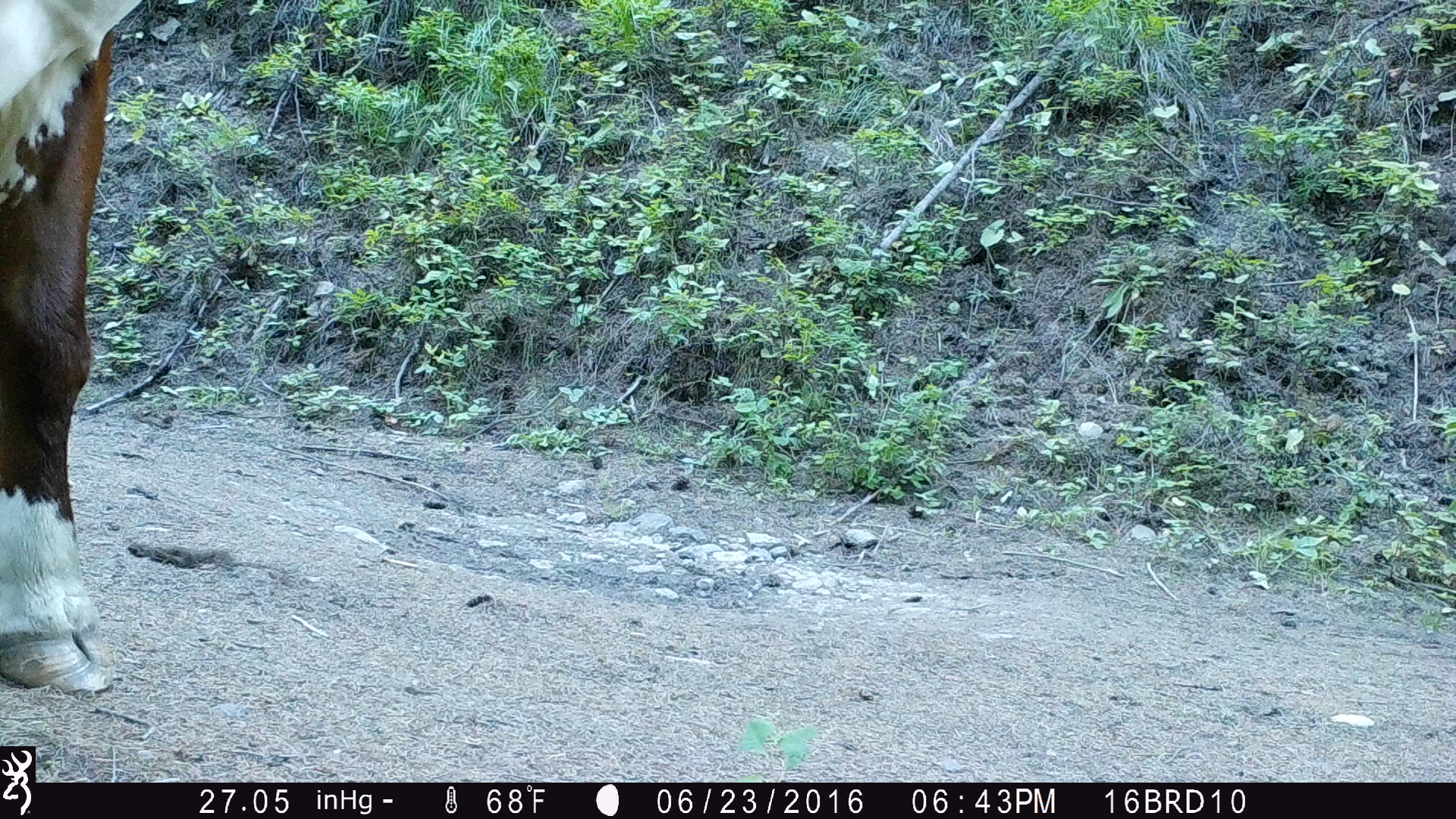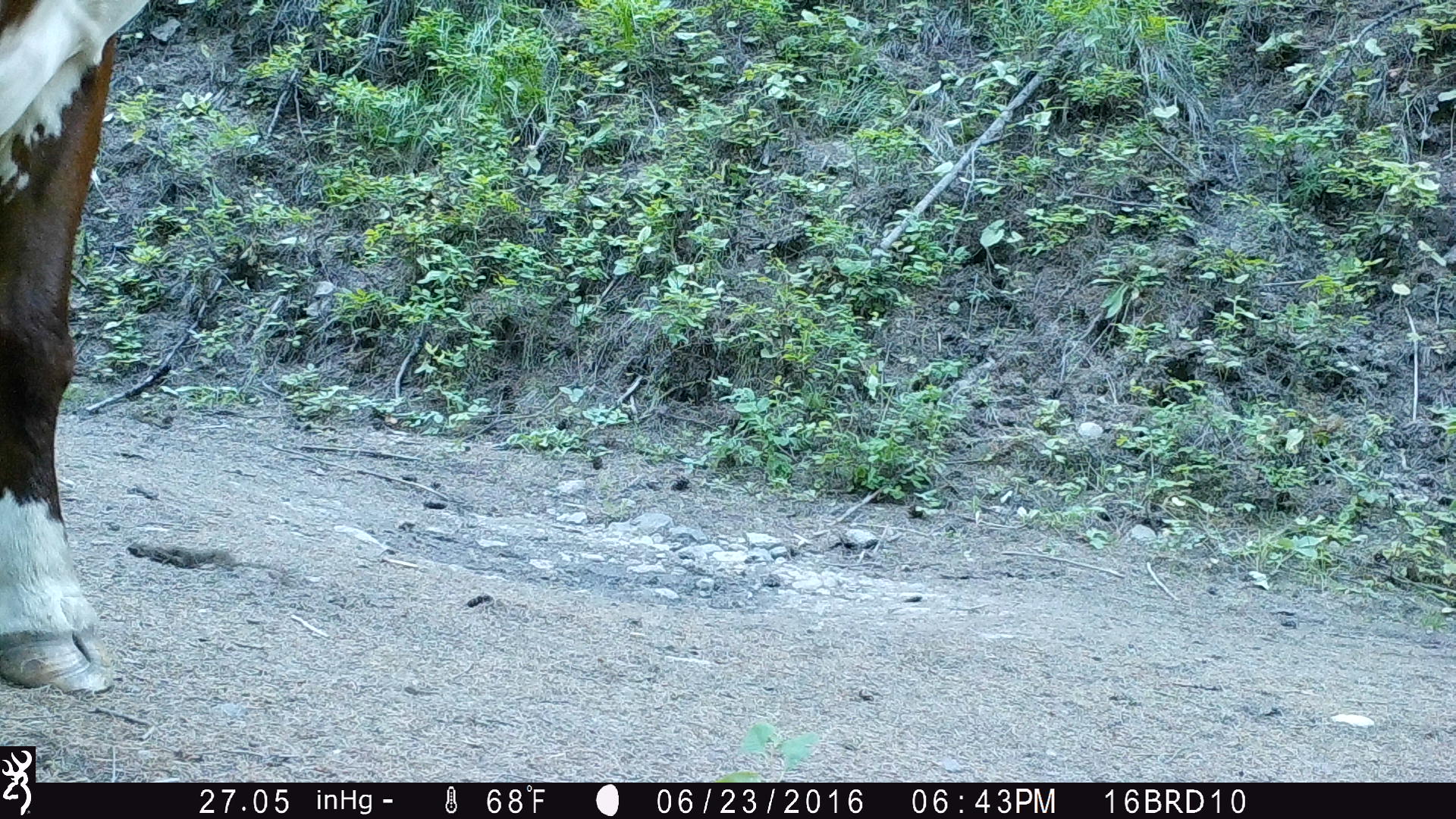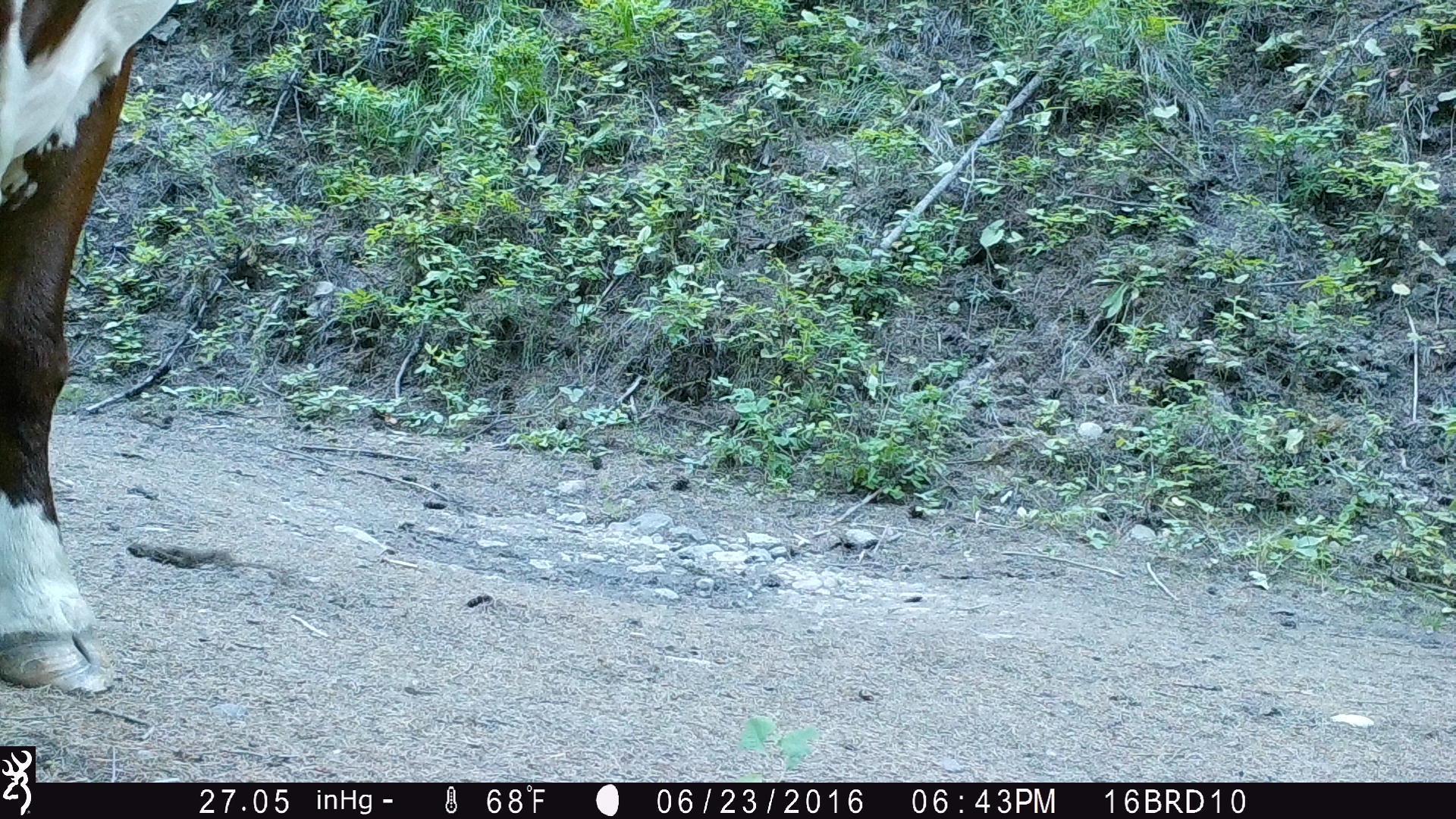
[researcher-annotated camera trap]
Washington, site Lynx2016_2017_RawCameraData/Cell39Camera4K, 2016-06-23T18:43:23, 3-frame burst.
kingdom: Animalia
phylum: Chordata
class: Mammalia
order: Artiodactyla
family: Bovidae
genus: Bos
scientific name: Bos taurus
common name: domestic cattle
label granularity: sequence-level